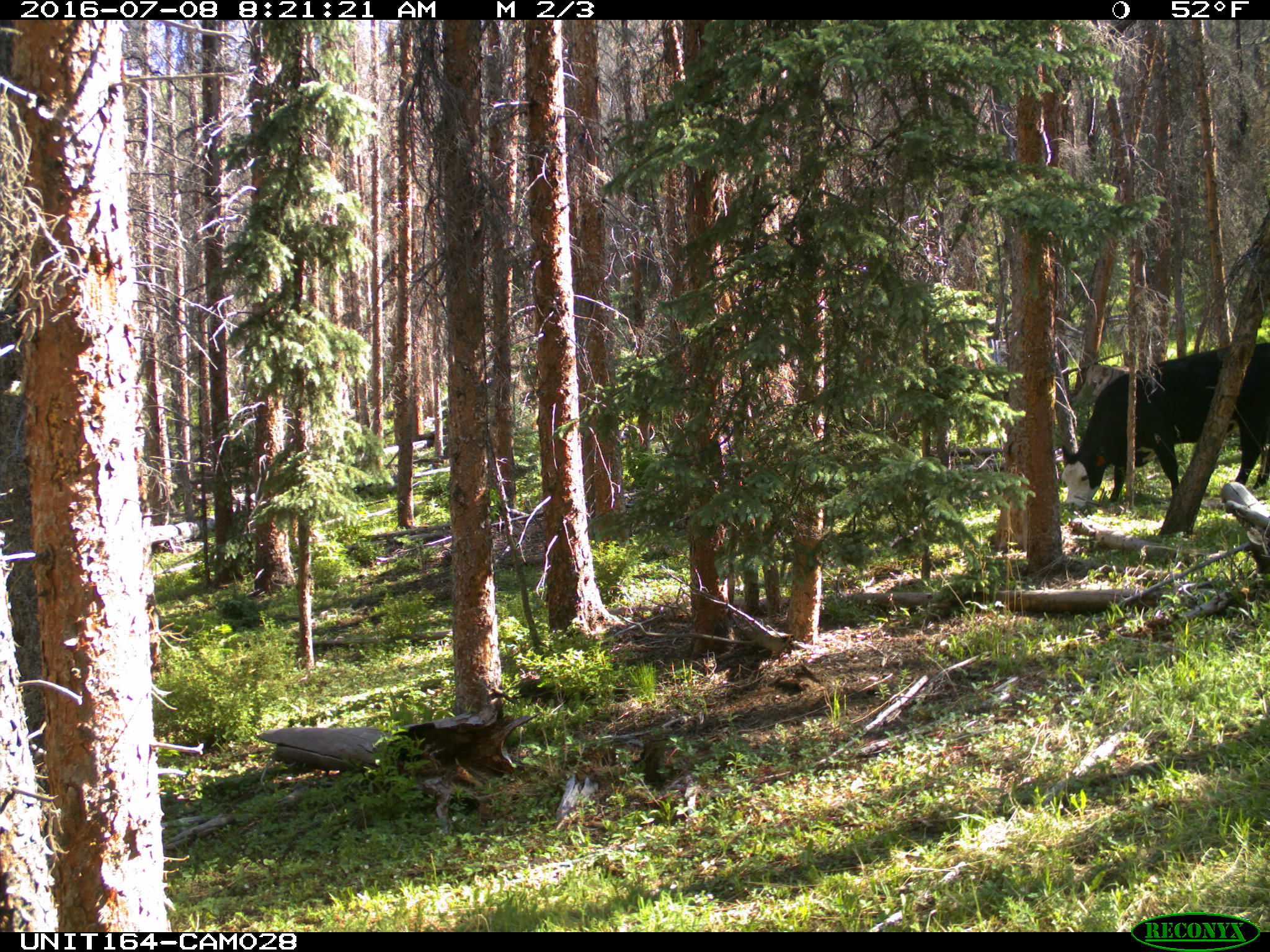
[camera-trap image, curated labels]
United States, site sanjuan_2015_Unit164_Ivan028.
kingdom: Animalia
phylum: Chordata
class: Mammalia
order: Artiodactyla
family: Bovidae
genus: Bos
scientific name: Bos taurus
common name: domestic cow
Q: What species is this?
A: Bos taurus (domestic cow).